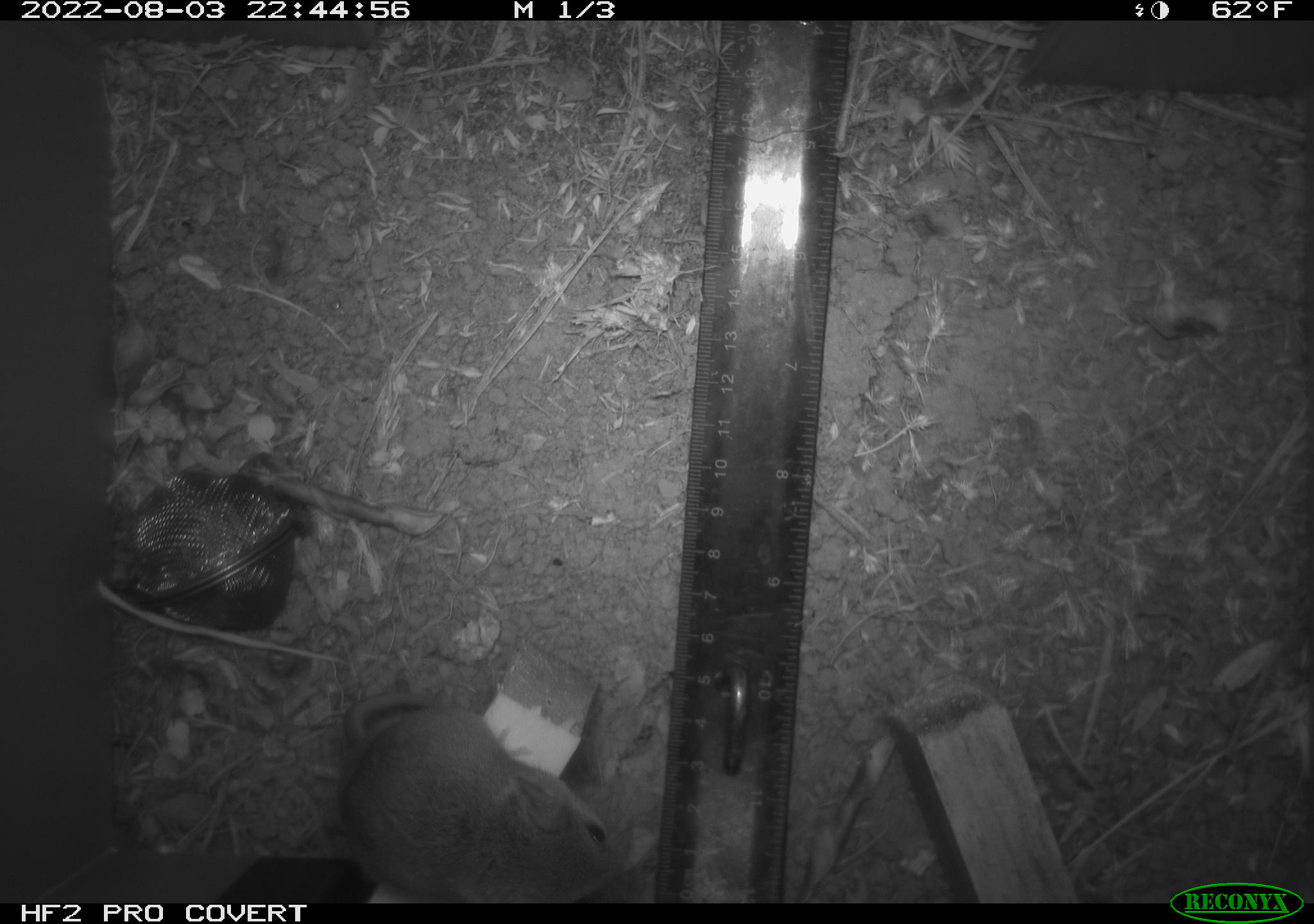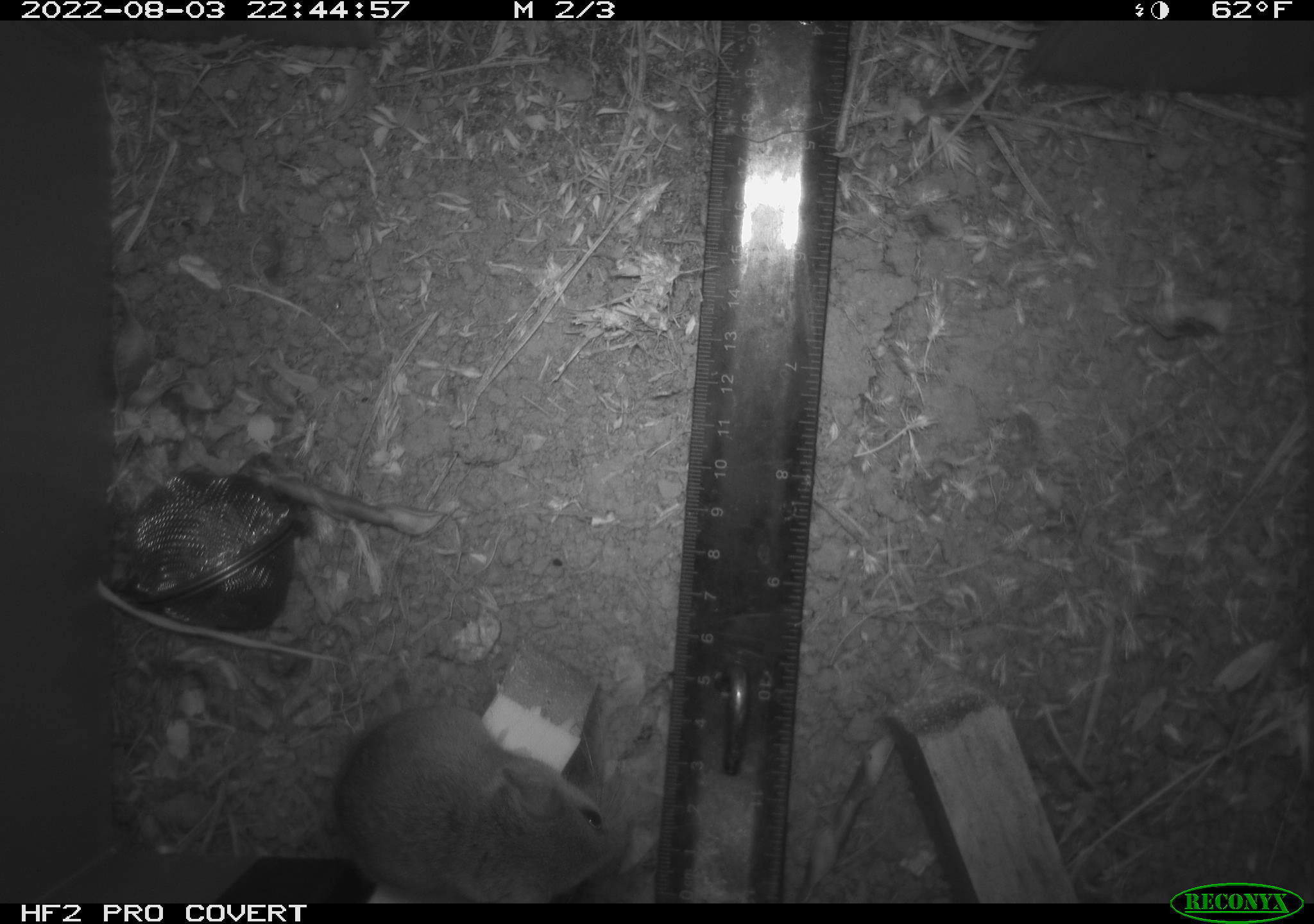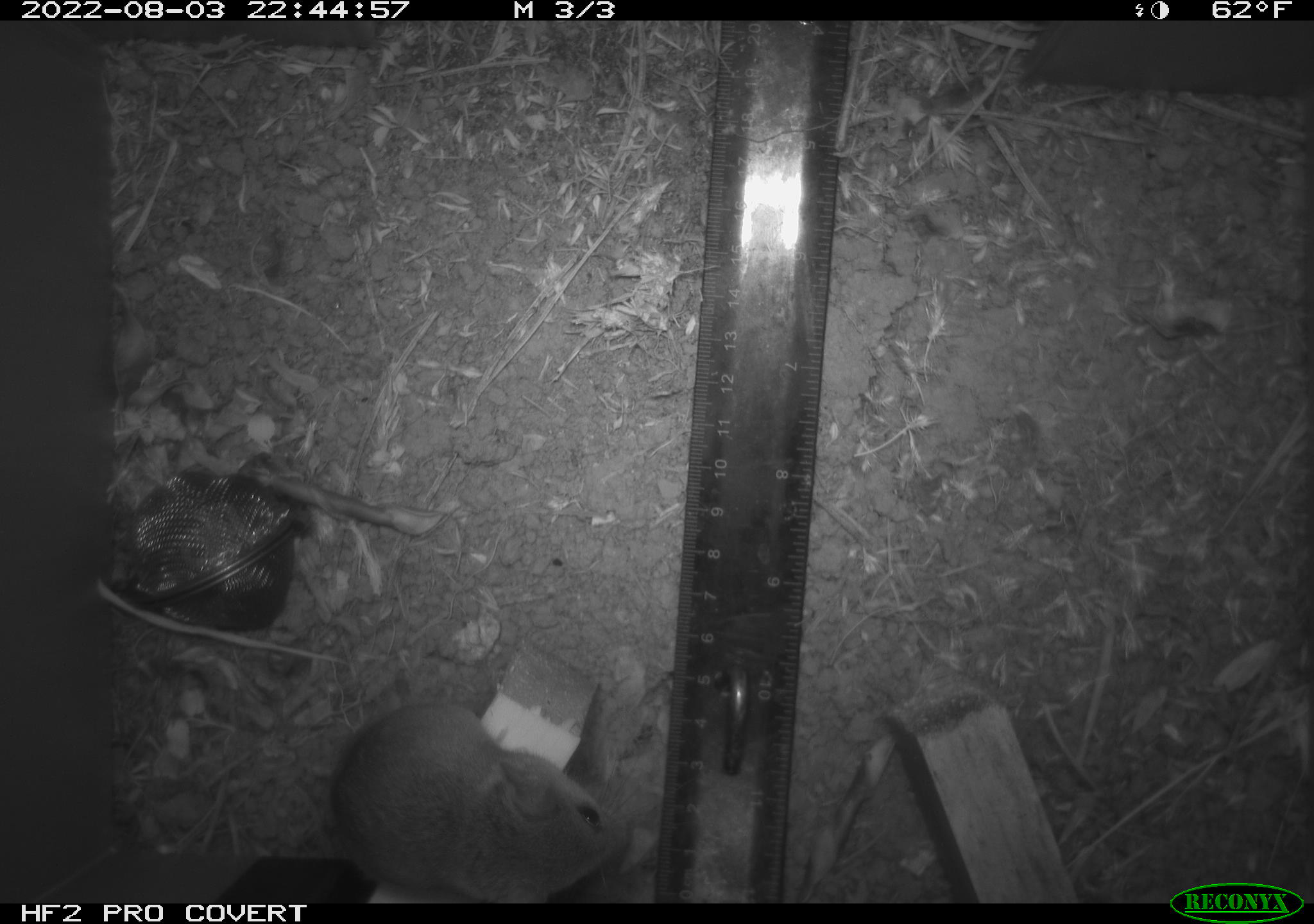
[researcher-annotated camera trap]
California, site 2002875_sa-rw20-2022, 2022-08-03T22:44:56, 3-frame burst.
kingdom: Animalia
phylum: Chordata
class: Mammalia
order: Rodentia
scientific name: Rodentia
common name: mouse species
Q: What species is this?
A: Mouse species (Rodentia).